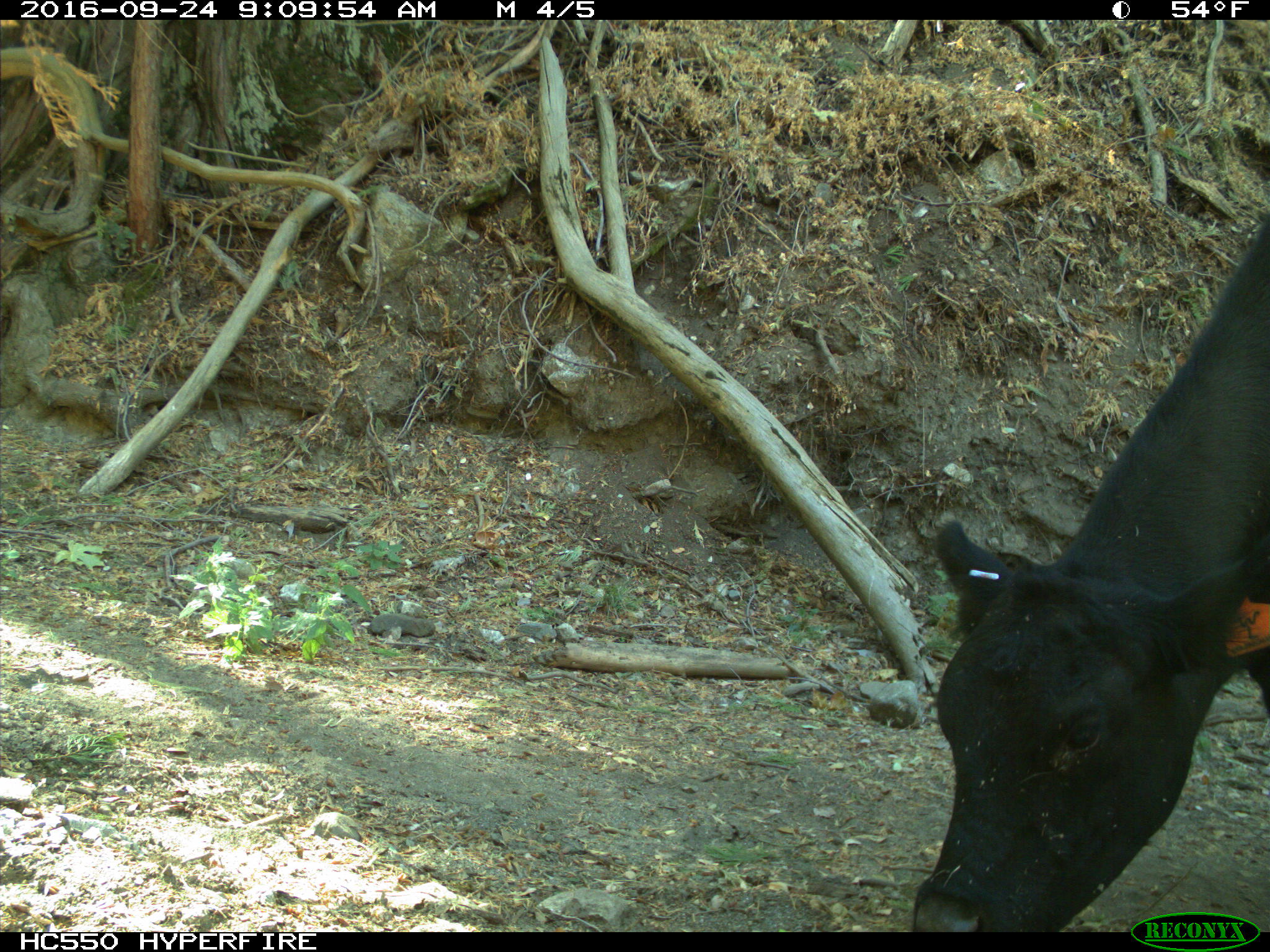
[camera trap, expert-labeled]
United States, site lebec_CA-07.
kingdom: Animalia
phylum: Chordata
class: Mammalia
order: Artiodactyla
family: Bovidae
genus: Bos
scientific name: Bos taurus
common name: domestic cow